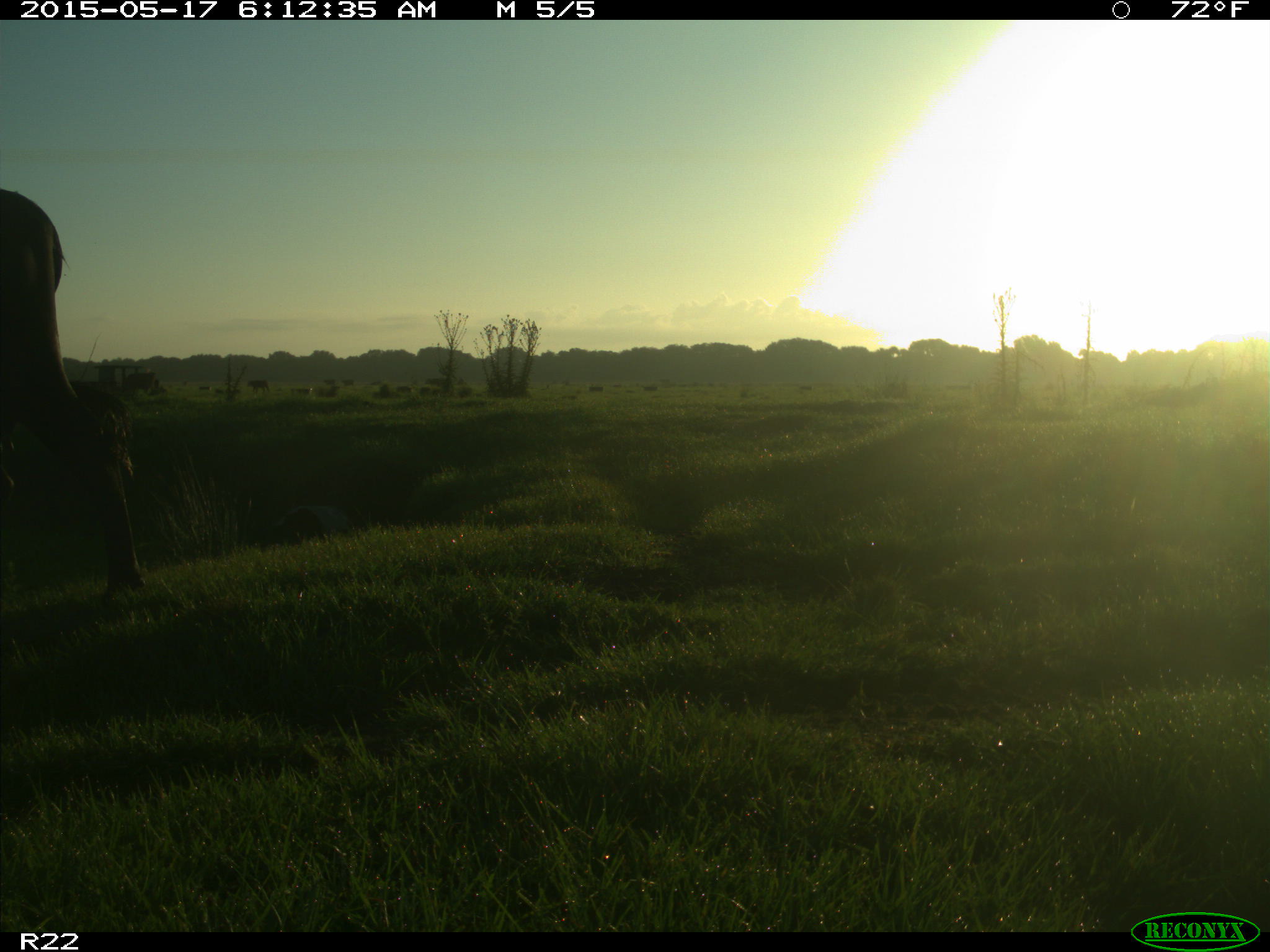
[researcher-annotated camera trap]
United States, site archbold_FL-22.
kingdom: Animalia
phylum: Chordata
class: Mammalia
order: Artiodactyla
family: Bovidae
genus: Bos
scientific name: Bos taurus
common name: domestic cow